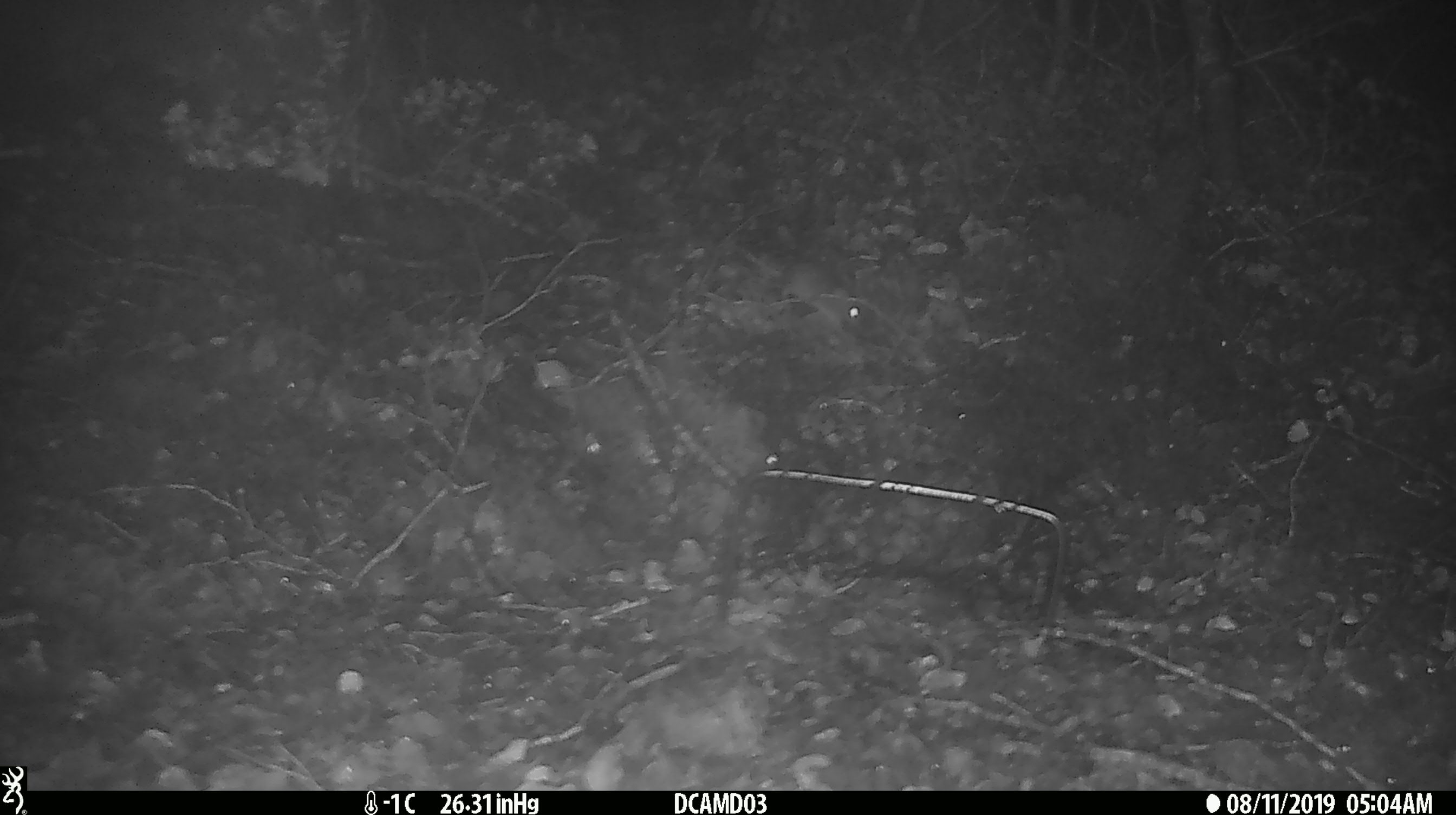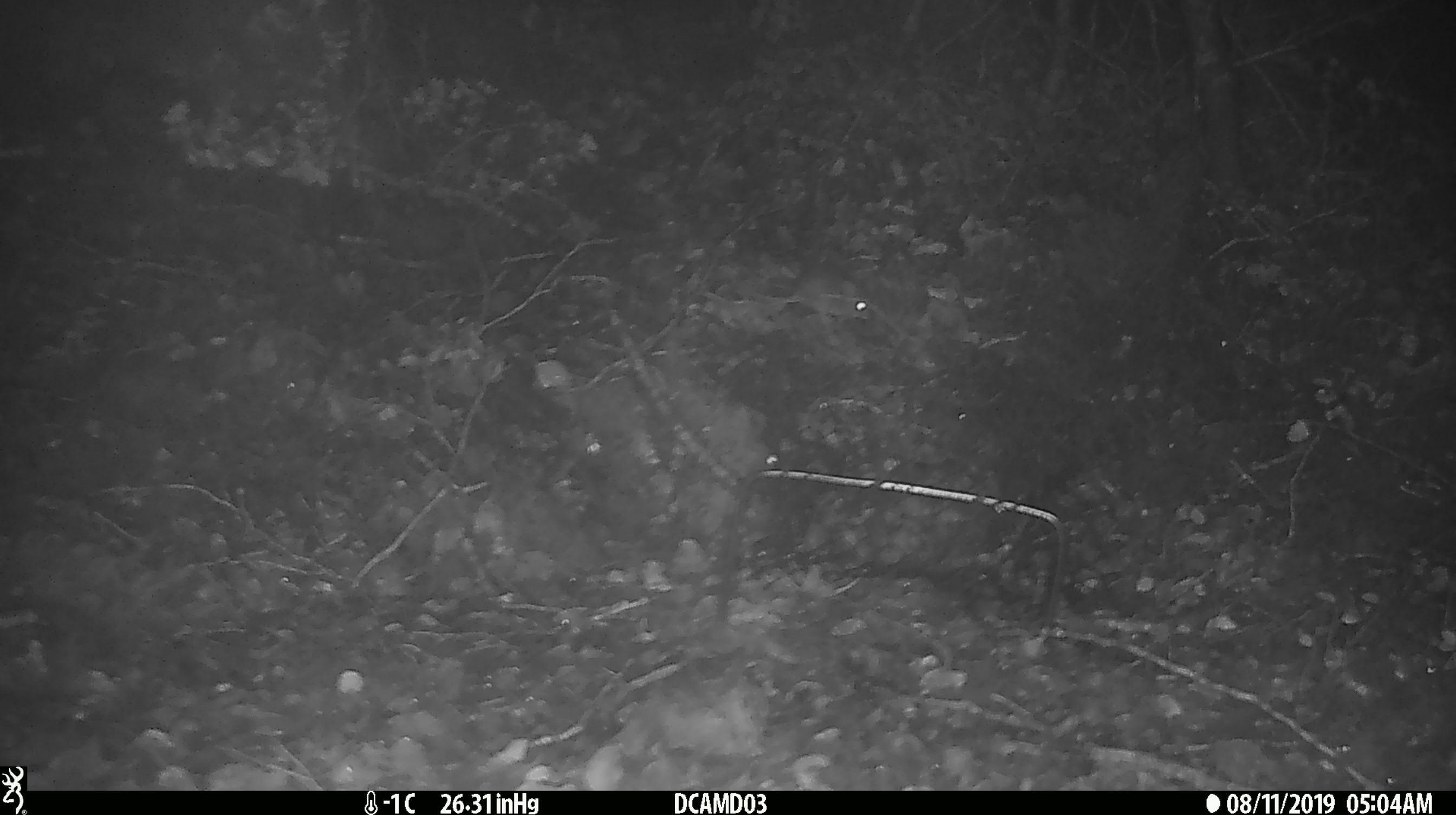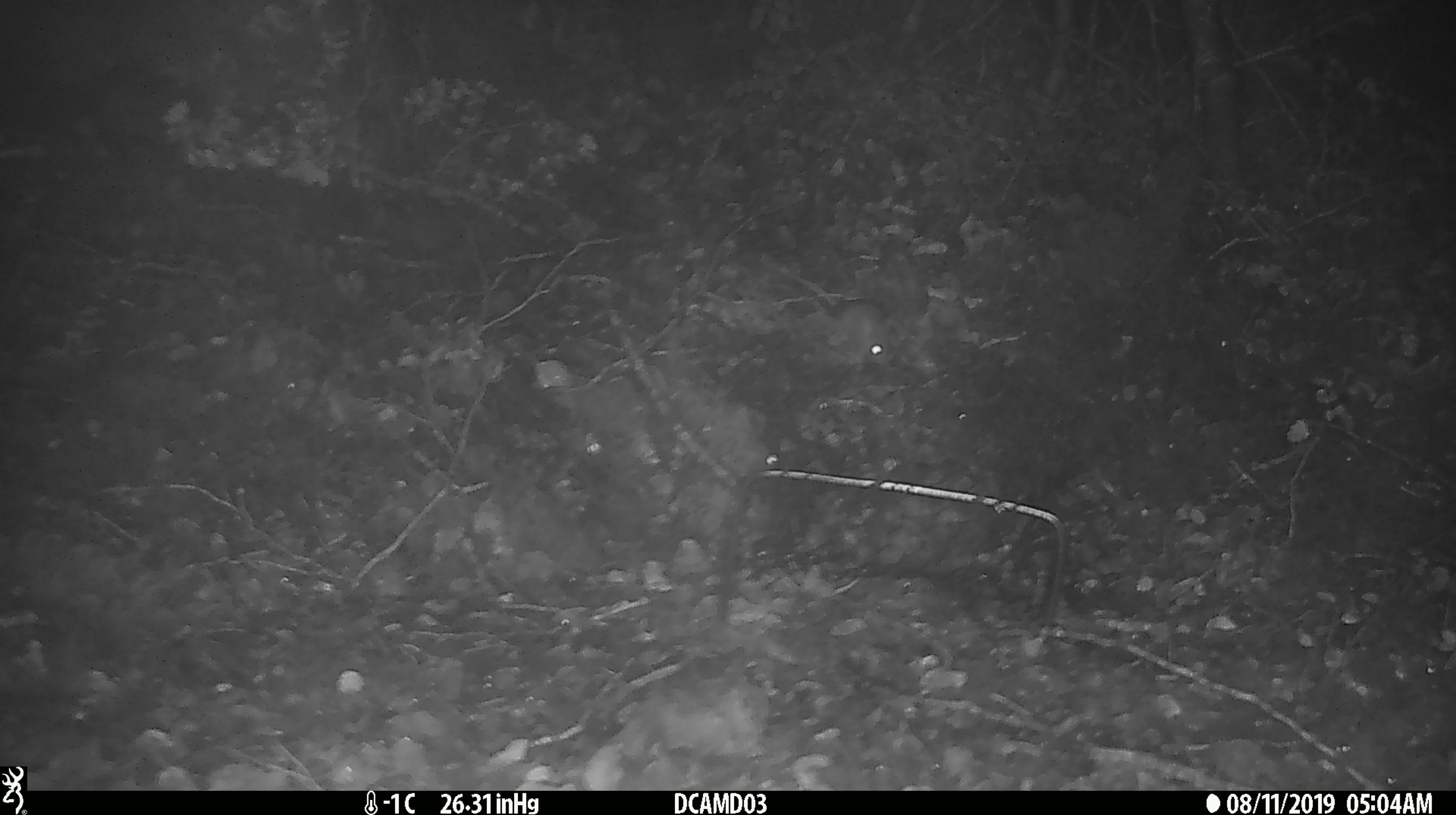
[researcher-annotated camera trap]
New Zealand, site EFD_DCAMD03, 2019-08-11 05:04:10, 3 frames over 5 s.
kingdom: Animalia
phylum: Chordata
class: Mammalia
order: Rodentia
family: Muridae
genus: Mus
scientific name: Mus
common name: mouse